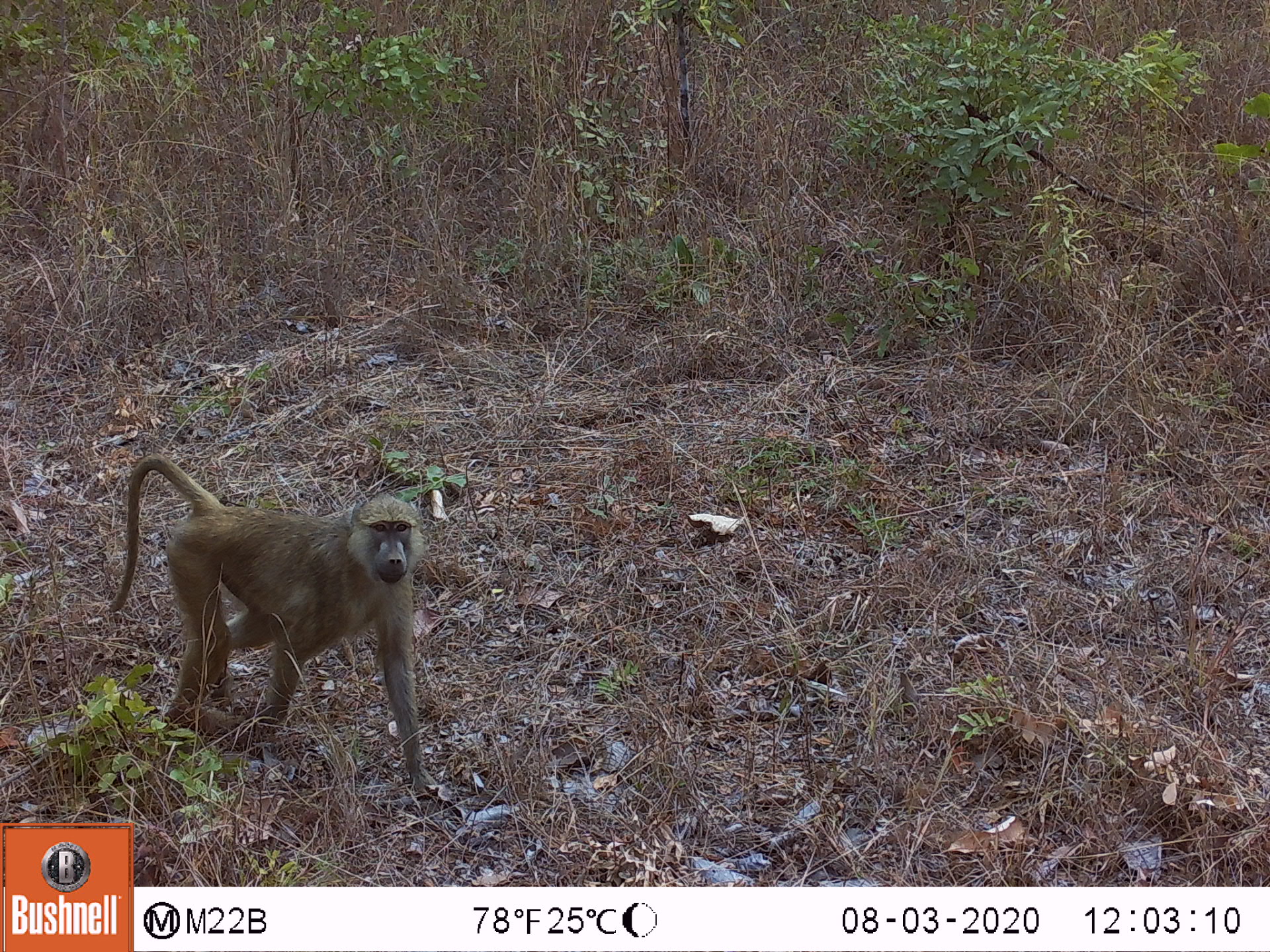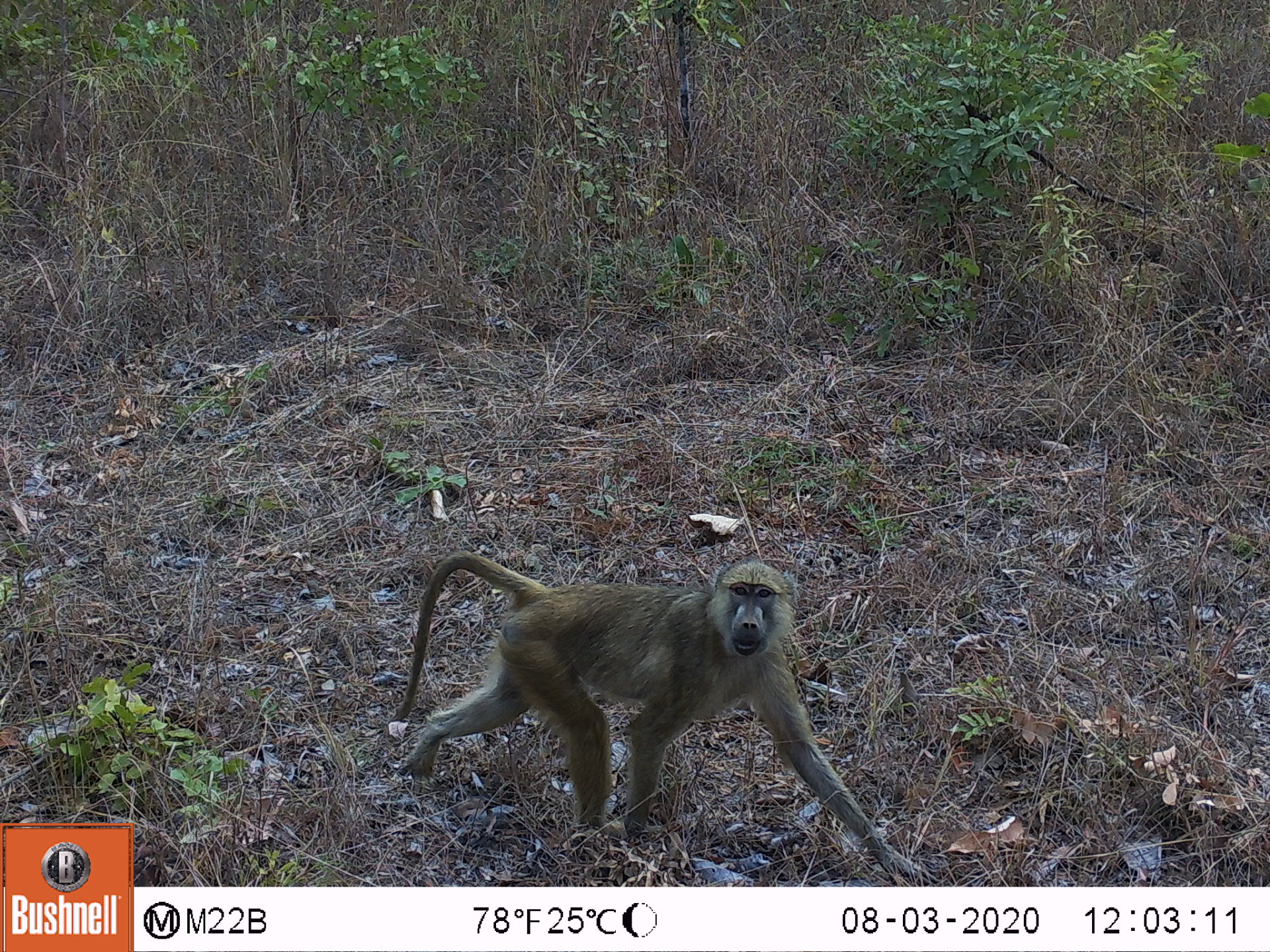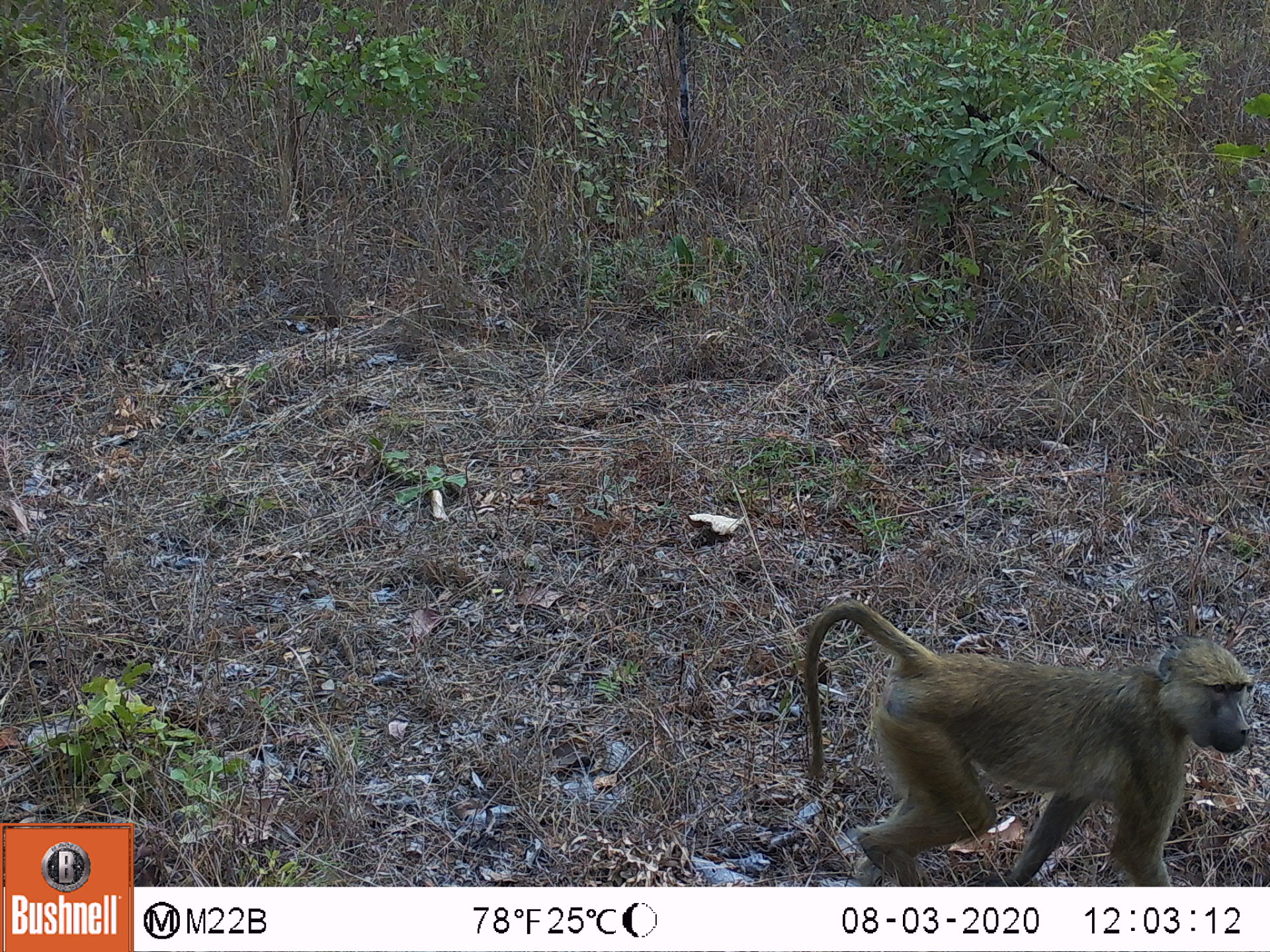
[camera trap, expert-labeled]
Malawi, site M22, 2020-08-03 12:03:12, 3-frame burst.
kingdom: Animalia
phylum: Chordata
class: Mammalia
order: Primates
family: Cercopithecidae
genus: Papio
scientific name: Papio cynocephalus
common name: yellow baboon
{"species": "yellow baboon (Papio cynocephalus)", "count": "1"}